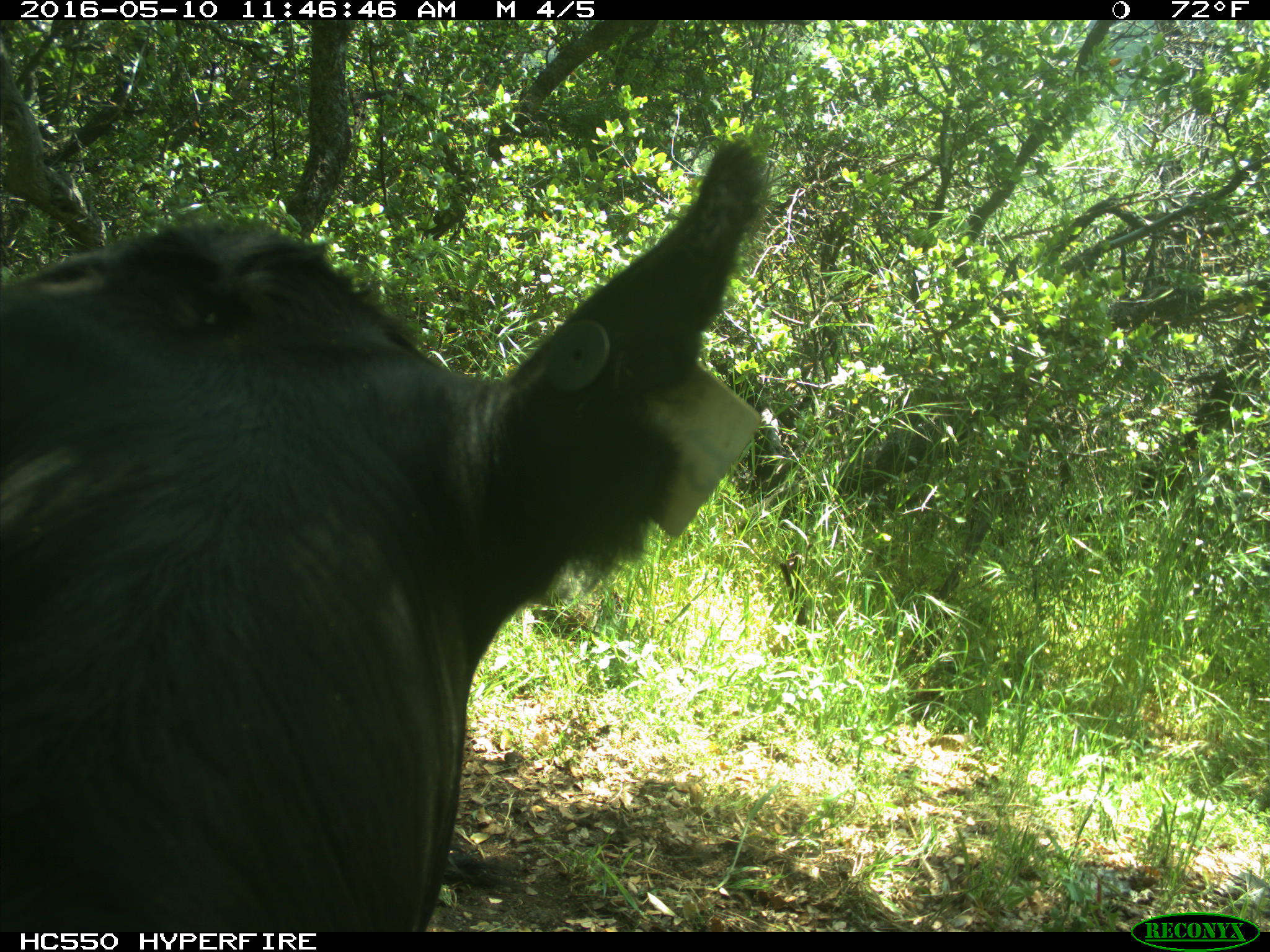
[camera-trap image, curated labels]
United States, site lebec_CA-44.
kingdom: Animalia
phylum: Chordata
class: Mammalia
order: Artiodactyla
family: Bovidae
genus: Bos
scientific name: Bos taurus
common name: domestic cow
Bos taurus (domestic cow).